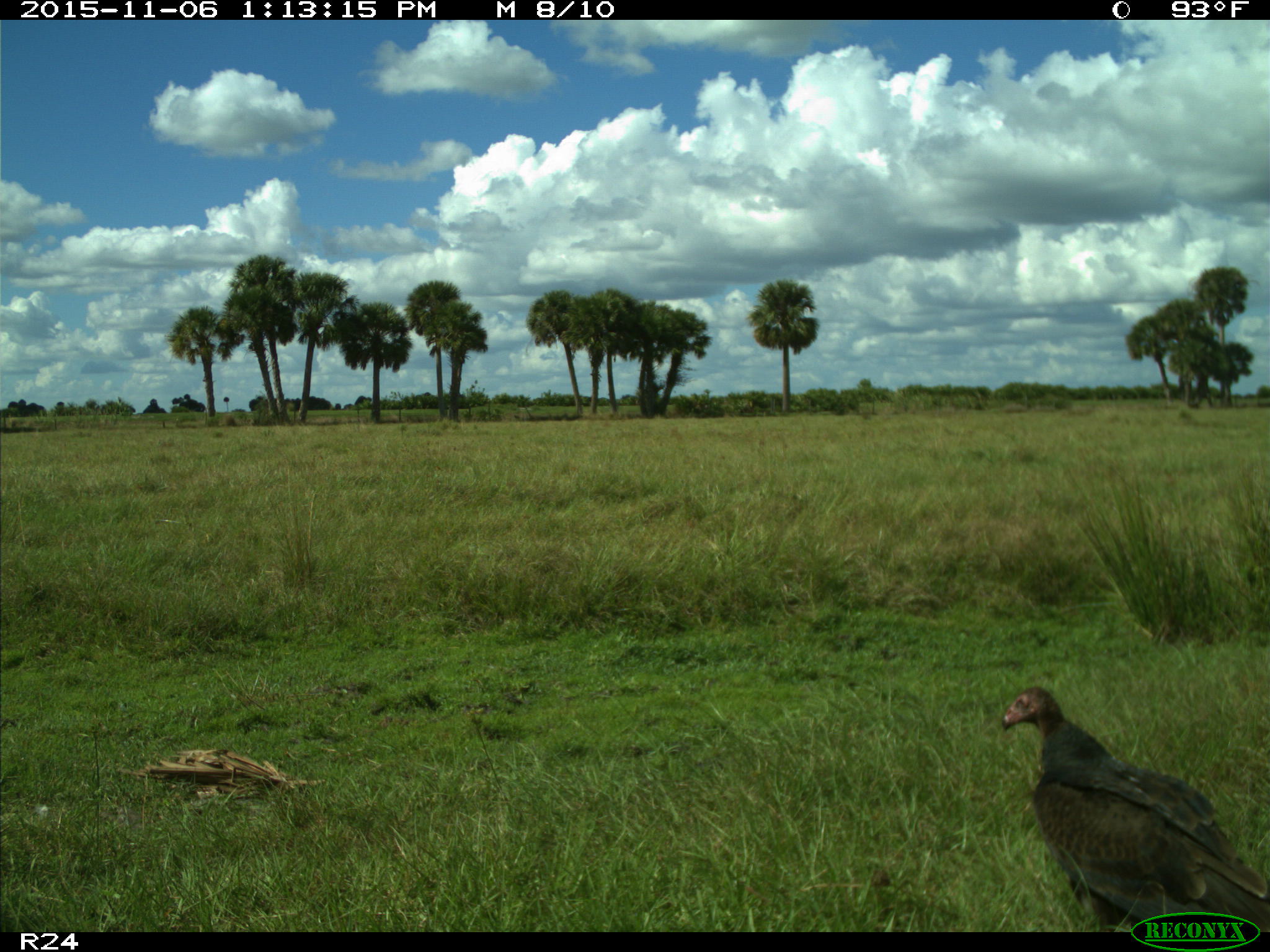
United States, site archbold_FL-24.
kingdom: Animalia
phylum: Chordata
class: Aves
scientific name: Aves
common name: birds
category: unidentified bird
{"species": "unidentified bird (birds) (Aves)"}